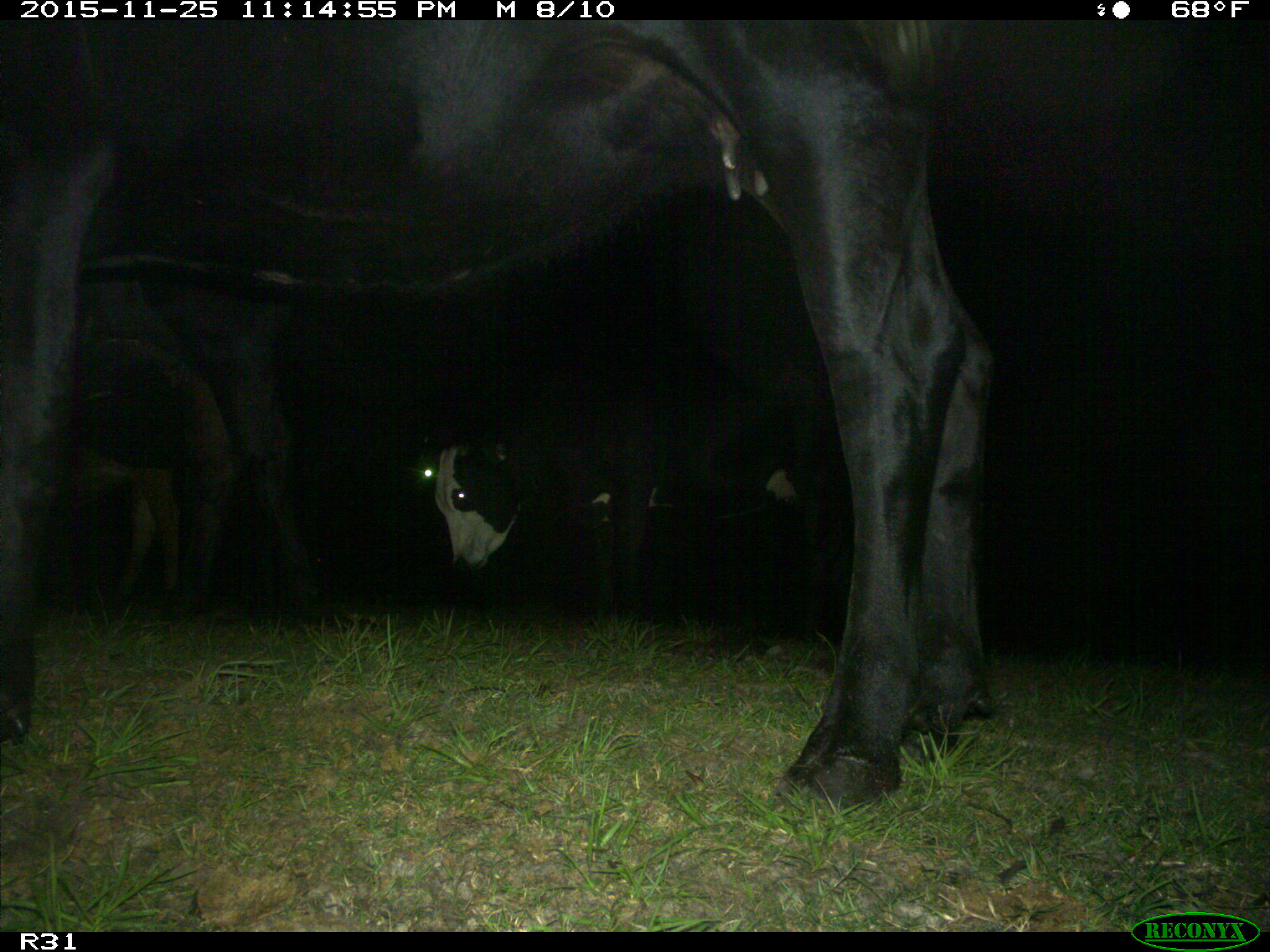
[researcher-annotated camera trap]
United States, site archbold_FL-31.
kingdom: Animalia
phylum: Chordata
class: Mammalia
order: Artiodactyla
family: Bovidae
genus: Bos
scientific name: Bos taurus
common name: domestic cow